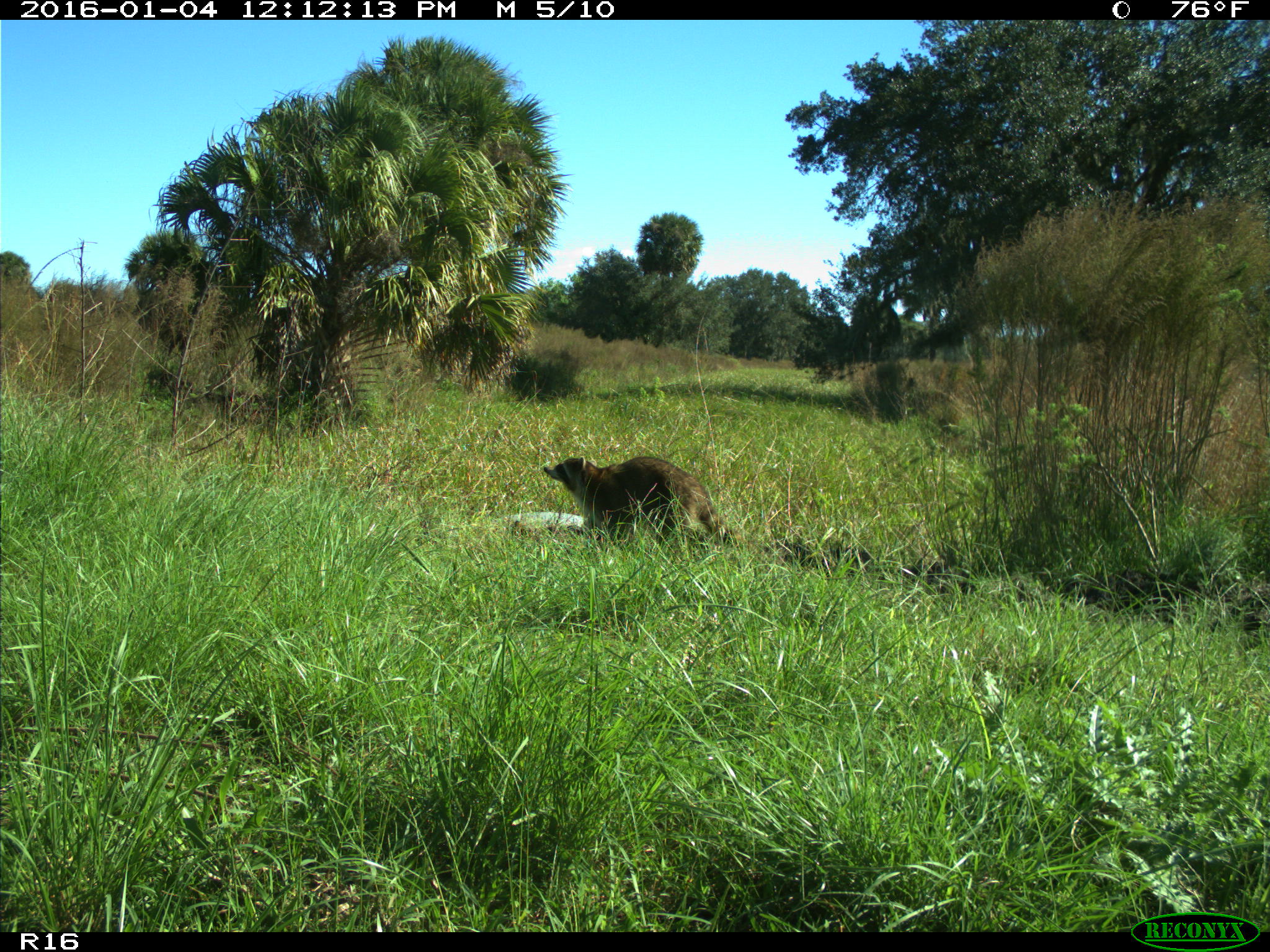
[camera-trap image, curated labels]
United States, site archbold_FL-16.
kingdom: Animalia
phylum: Chordata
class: Mammalia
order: Carnivora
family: Procyonidae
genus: Procyon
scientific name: Procyon lotor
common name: common raccoon